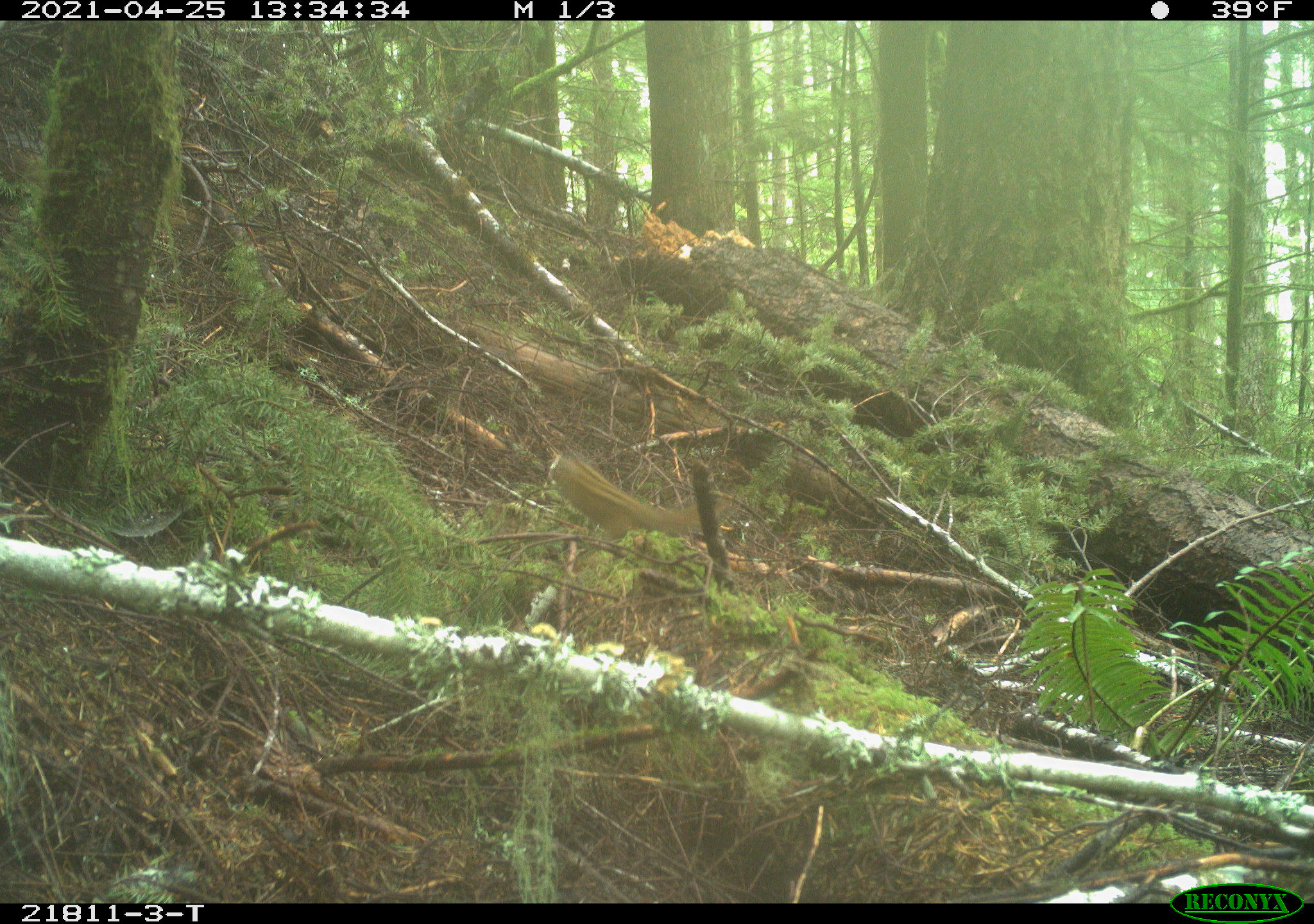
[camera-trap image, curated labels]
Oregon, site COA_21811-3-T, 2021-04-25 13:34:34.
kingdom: Animalia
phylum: Chordata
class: Mammalia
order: Rodentia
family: Sciuridae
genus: Neotamias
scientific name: Neotamias townsendii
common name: townsend's chipmunk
Townsend's chipmunk (Neotamias townsendii).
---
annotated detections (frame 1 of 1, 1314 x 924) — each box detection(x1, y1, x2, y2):
townsend's chipmunk: detection(545, 455, 697, 548)